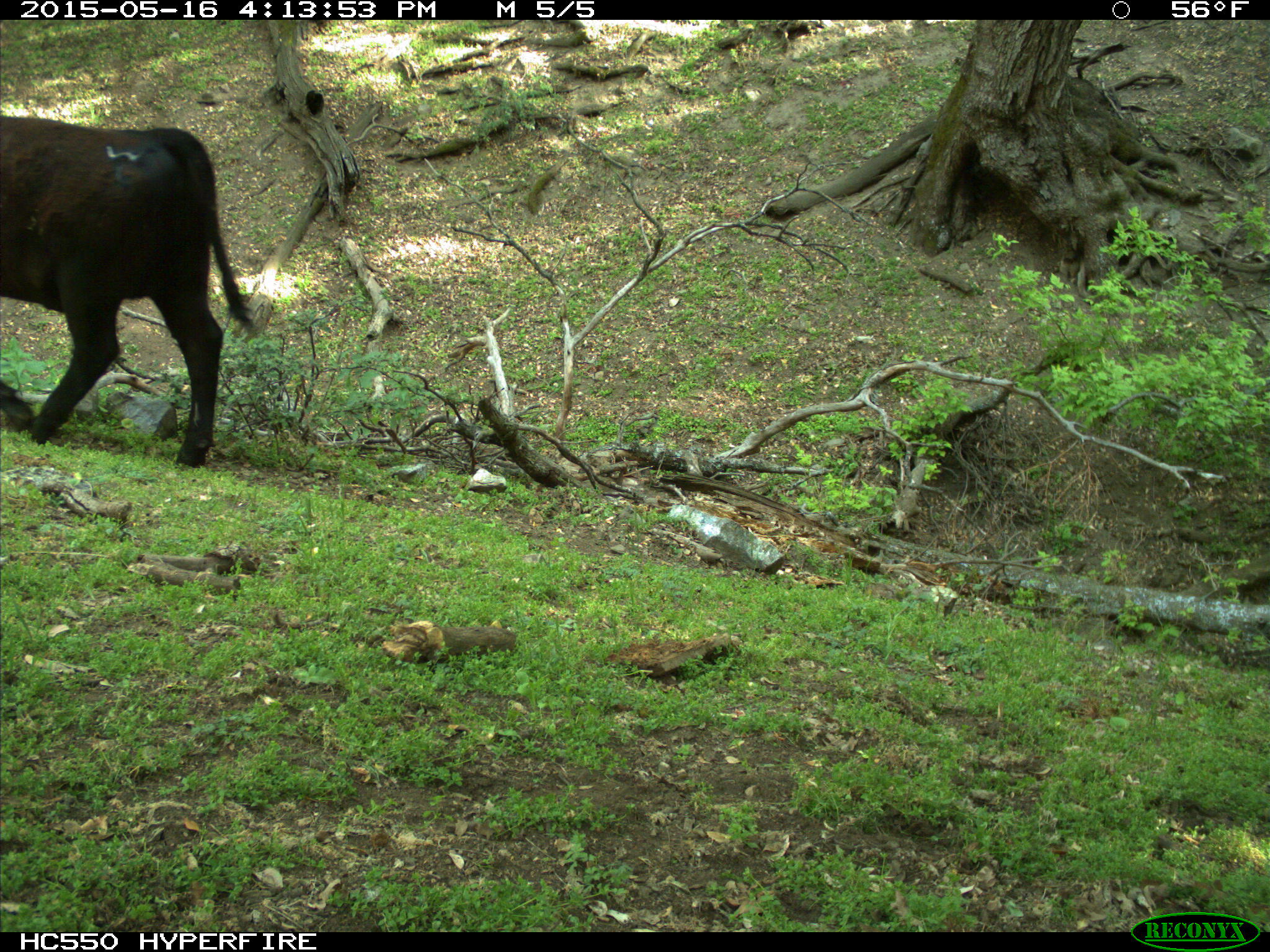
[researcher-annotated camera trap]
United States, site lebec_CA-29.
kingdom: Animalia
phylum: Chordata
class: Mammalia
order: Artiodactyla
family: Bovidae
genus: Bos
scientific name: Bos taurus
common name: domestic cow